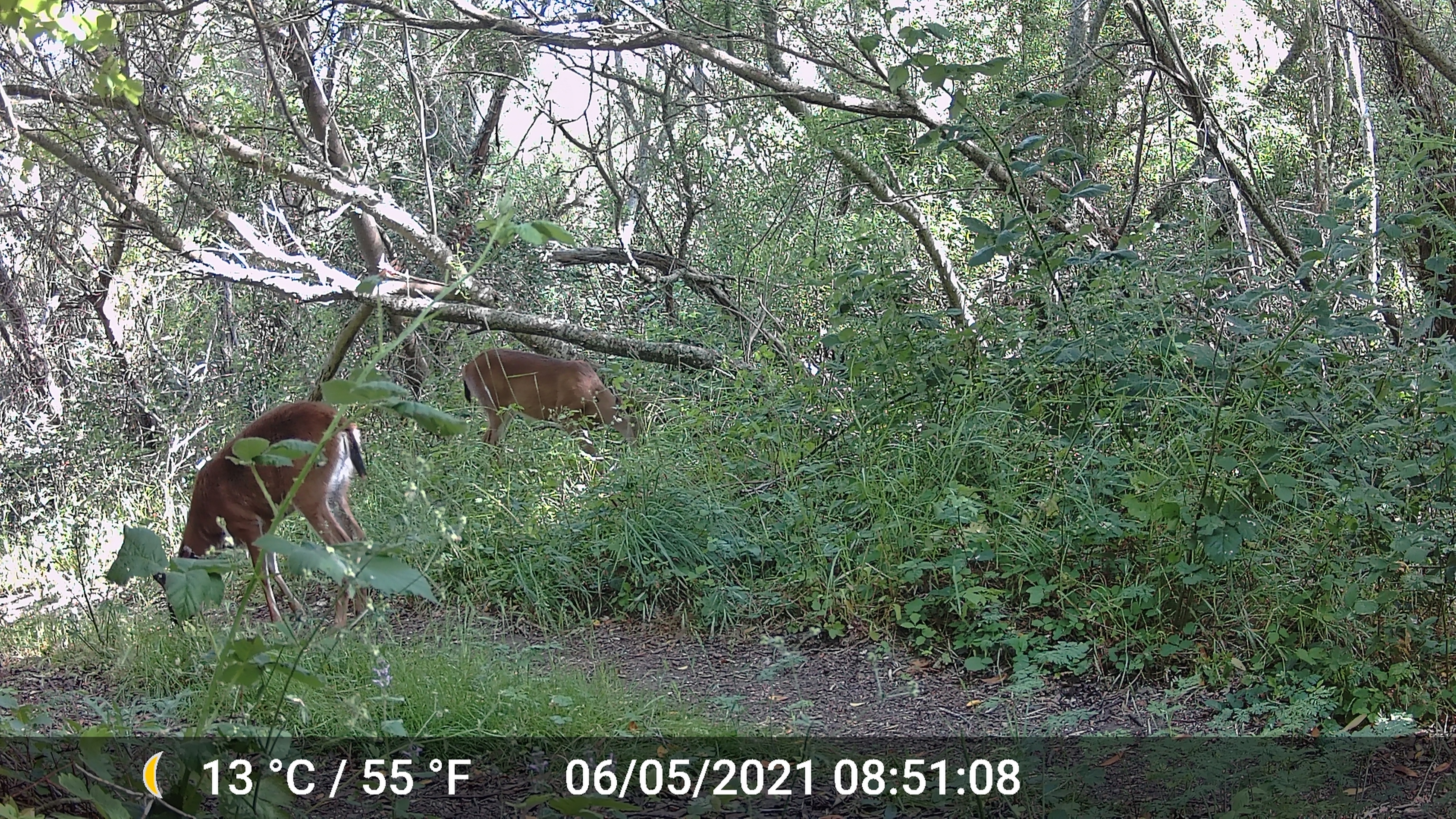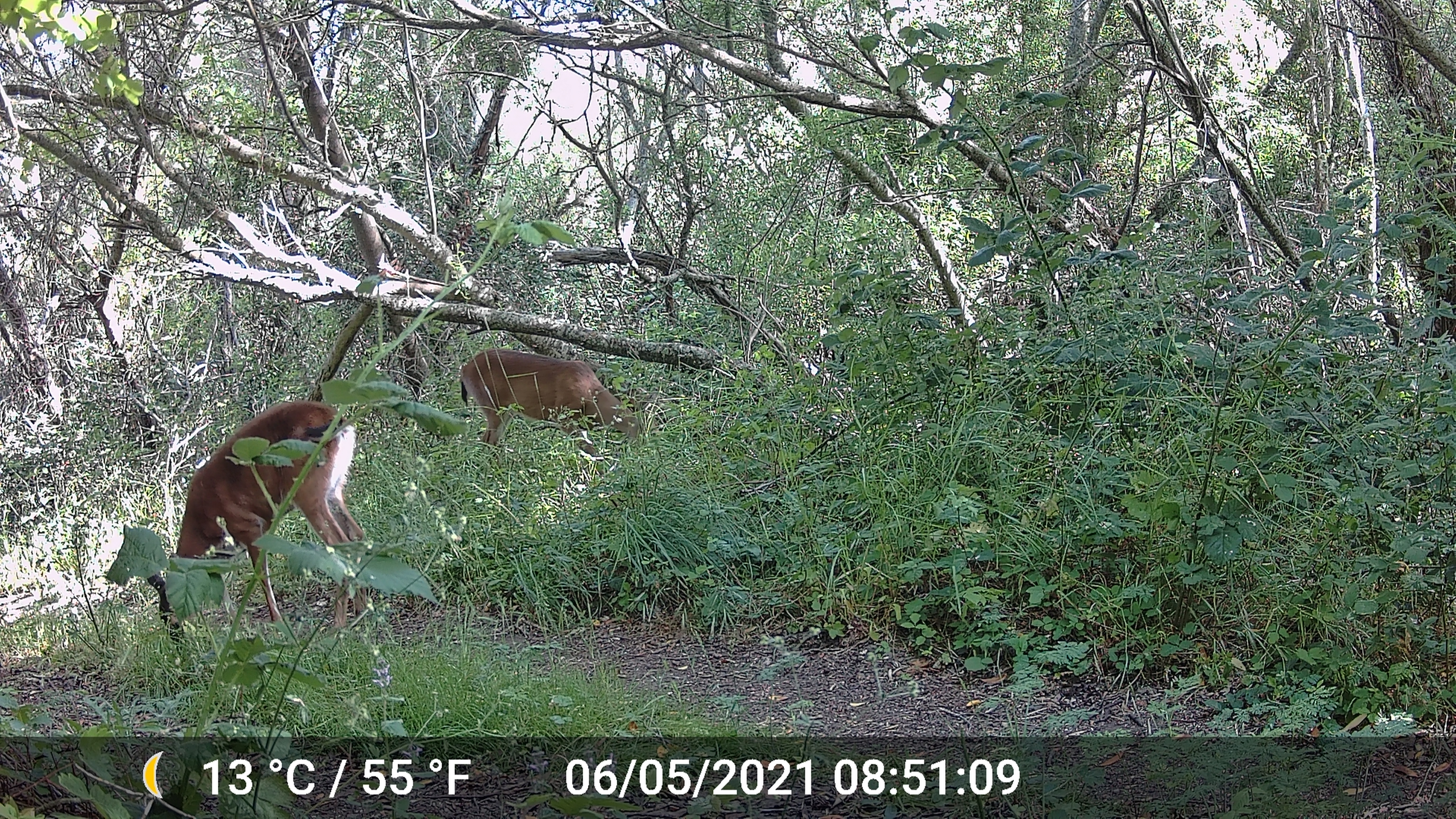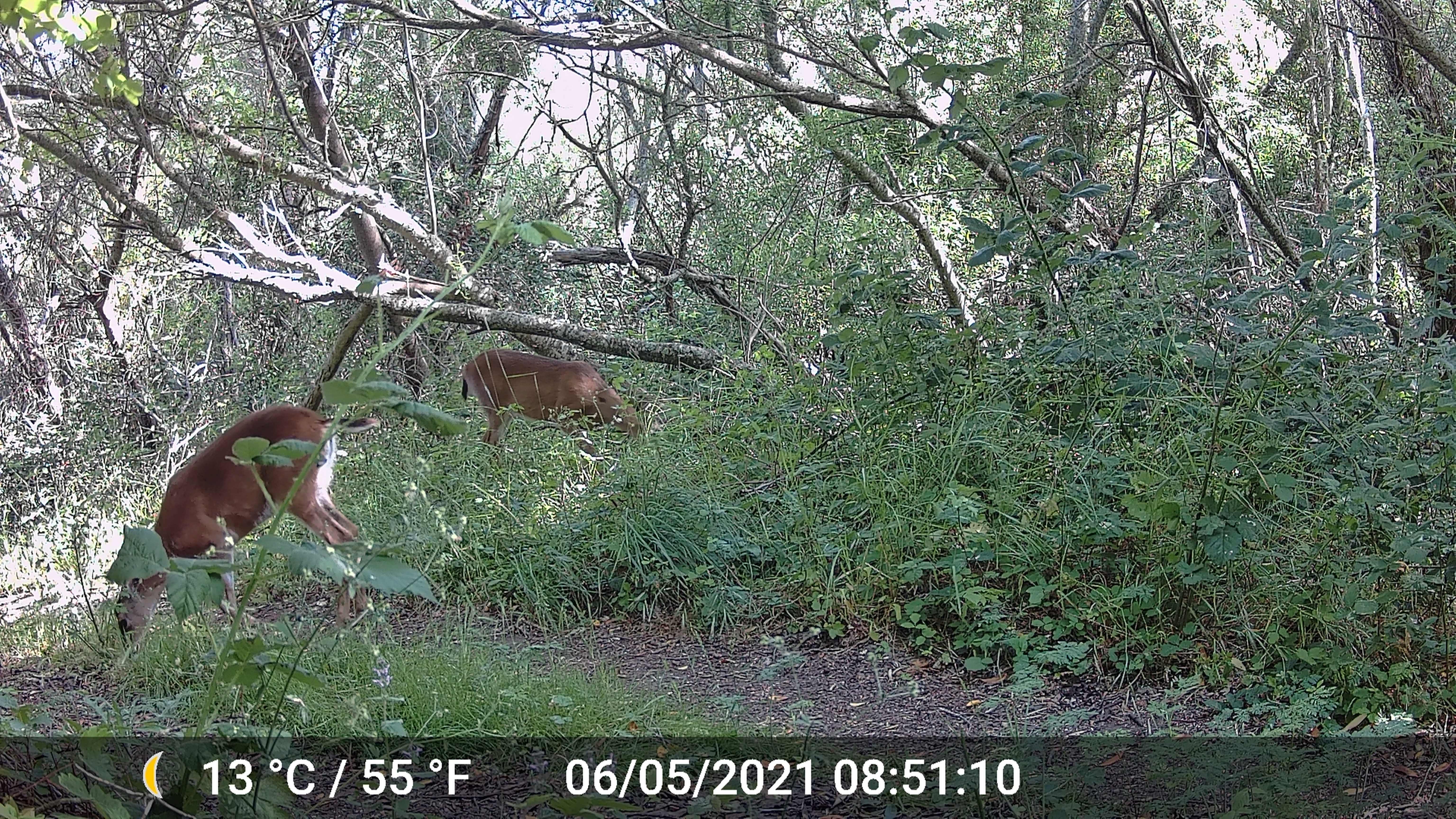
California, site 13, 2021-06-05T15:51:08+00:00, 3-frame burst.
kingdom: Animalia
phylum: Chordata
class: Mammalia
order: Artiodactyla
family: Cervidae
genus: Odocoileus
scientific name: Odocoileus hemionus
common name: mule deer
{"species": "mule deer (Odocoileus hemionus)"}